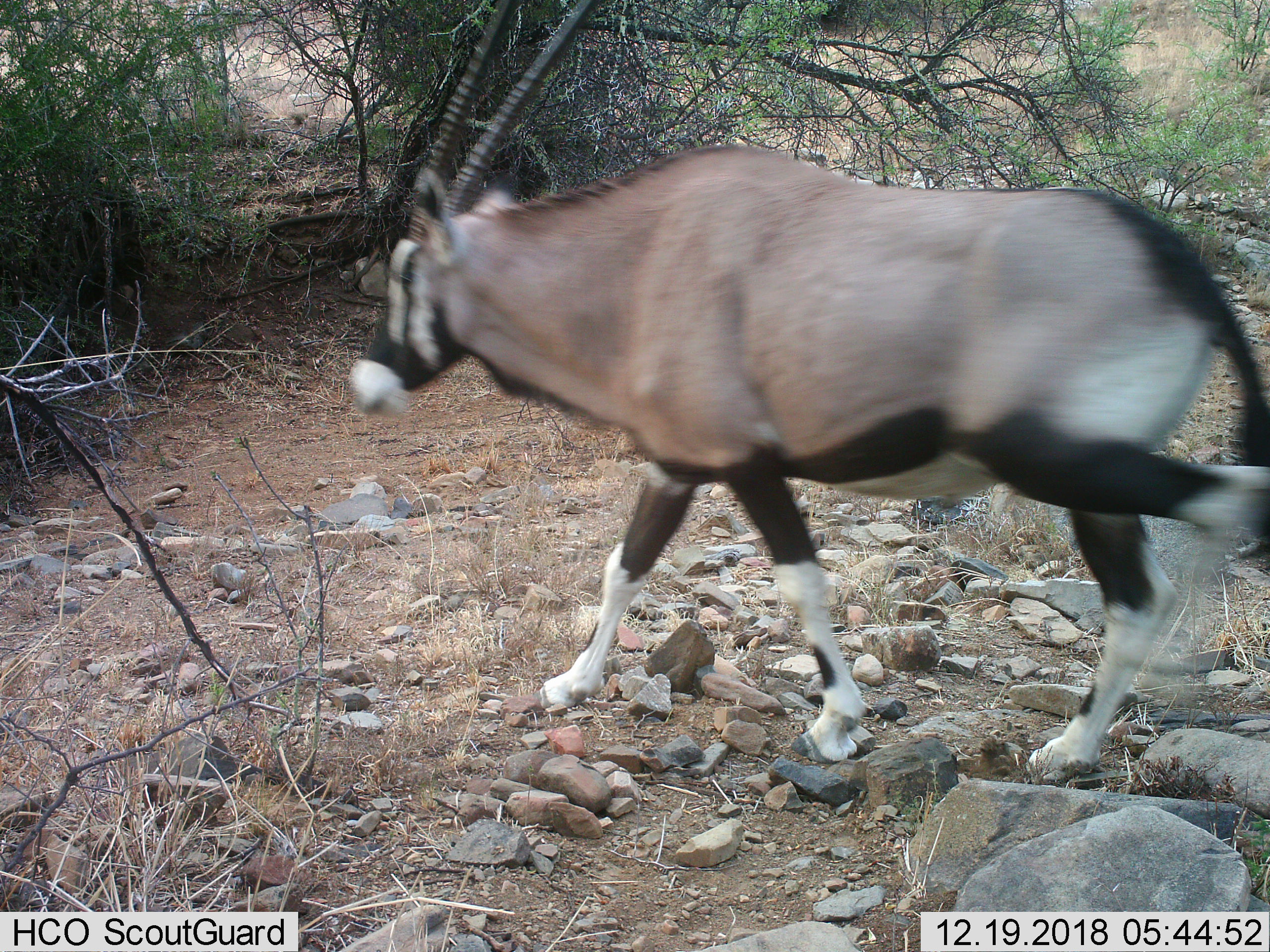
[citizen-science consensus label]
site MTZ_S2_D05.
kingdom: Animalia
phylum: Chordata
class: Mammalia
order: Artiodactyla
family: Bovidae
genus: Oryx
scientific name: Oryx gazella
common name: gemsbok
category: oryx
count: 1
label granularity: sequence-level